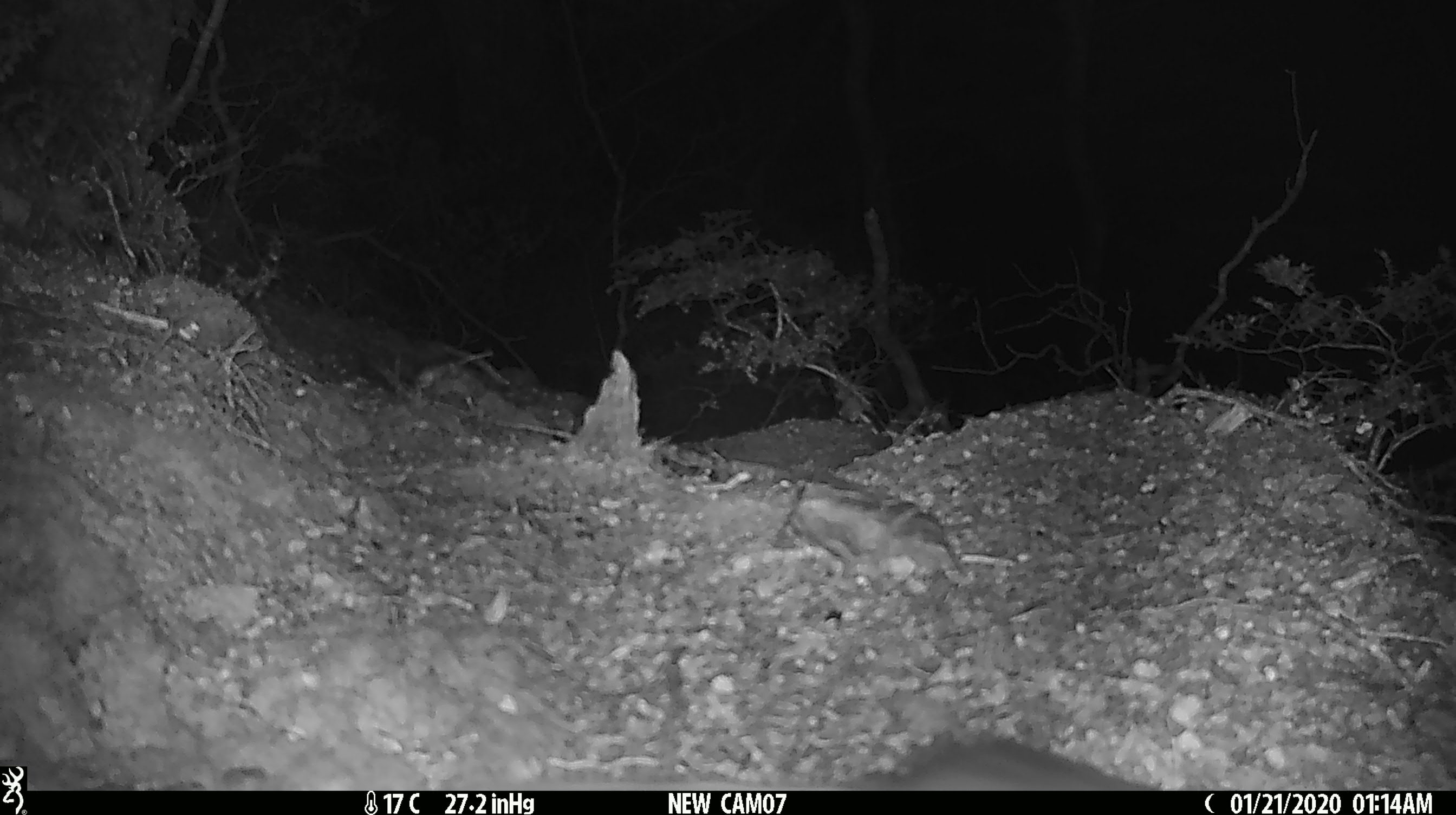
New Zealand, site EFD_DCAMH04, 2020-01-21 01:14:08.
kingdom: Animalia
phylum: Chordata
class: Mammalia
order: Rodentia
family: Muridae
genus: Mus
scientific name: Mus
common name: mouse